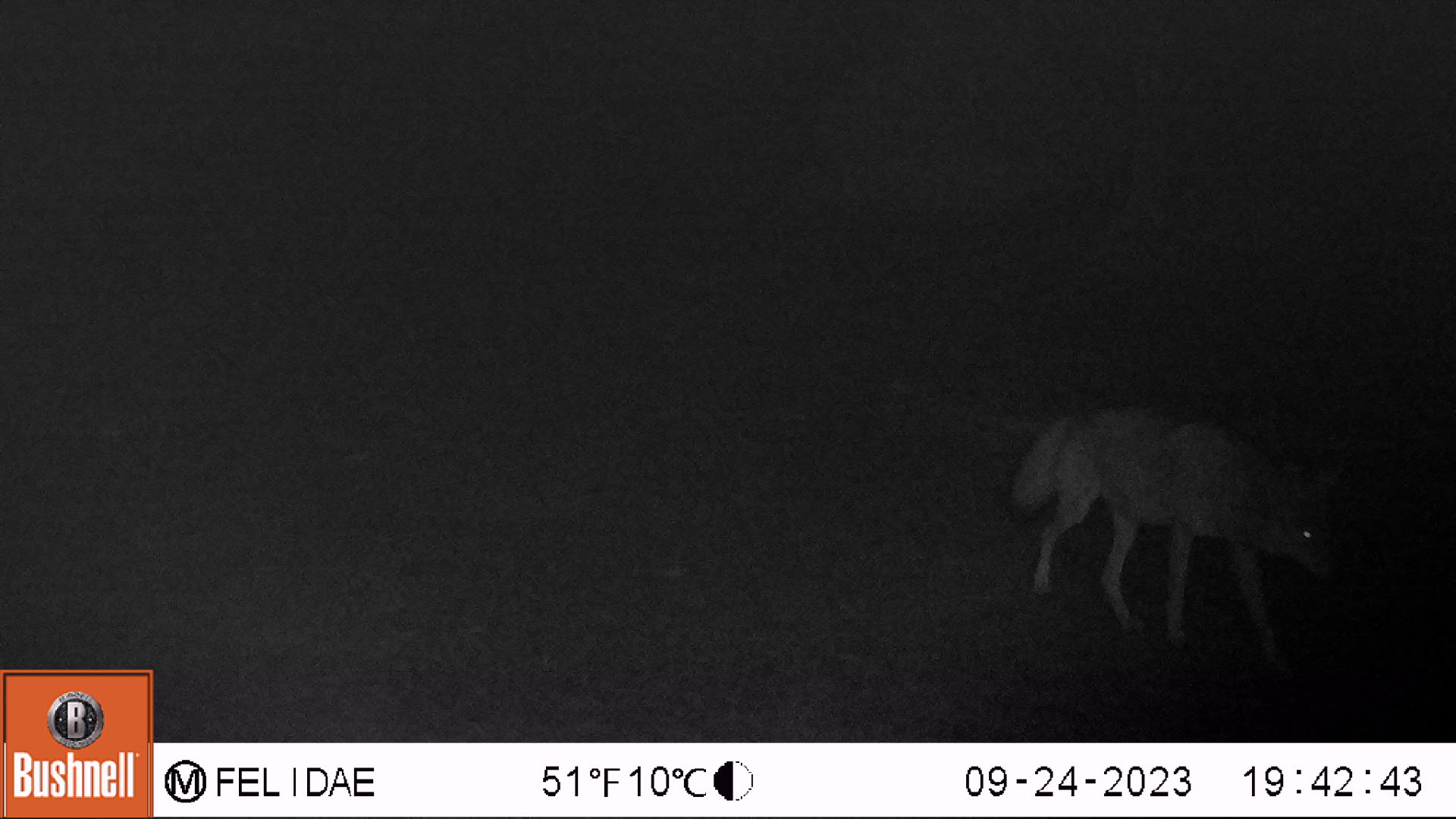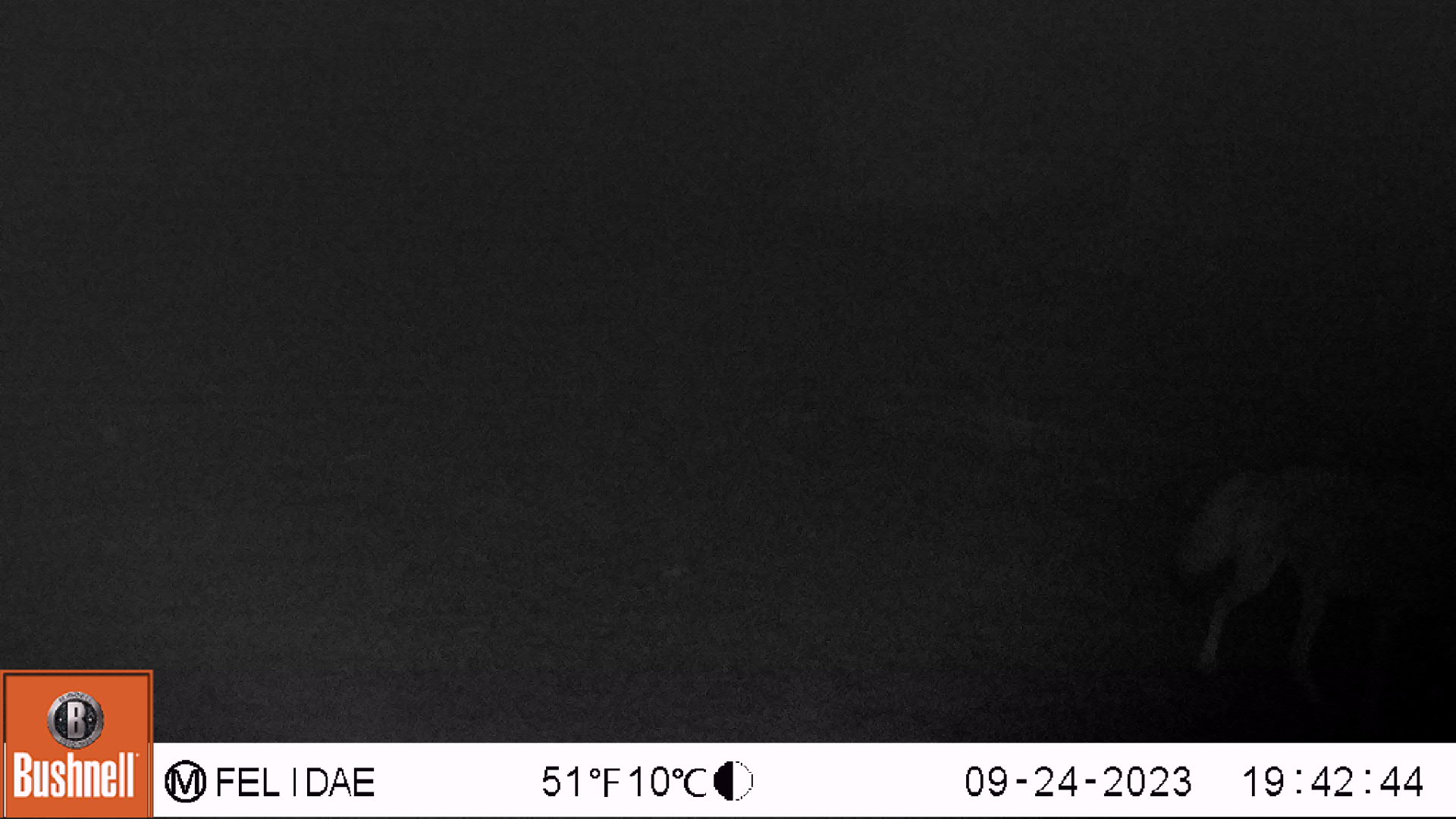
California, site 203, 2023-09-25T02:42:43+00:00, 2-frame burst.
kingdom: Animalia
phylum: Chordata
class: Mammalia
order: Carnivora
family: Canidae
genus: Canis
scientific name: Canis latrans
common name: coyote